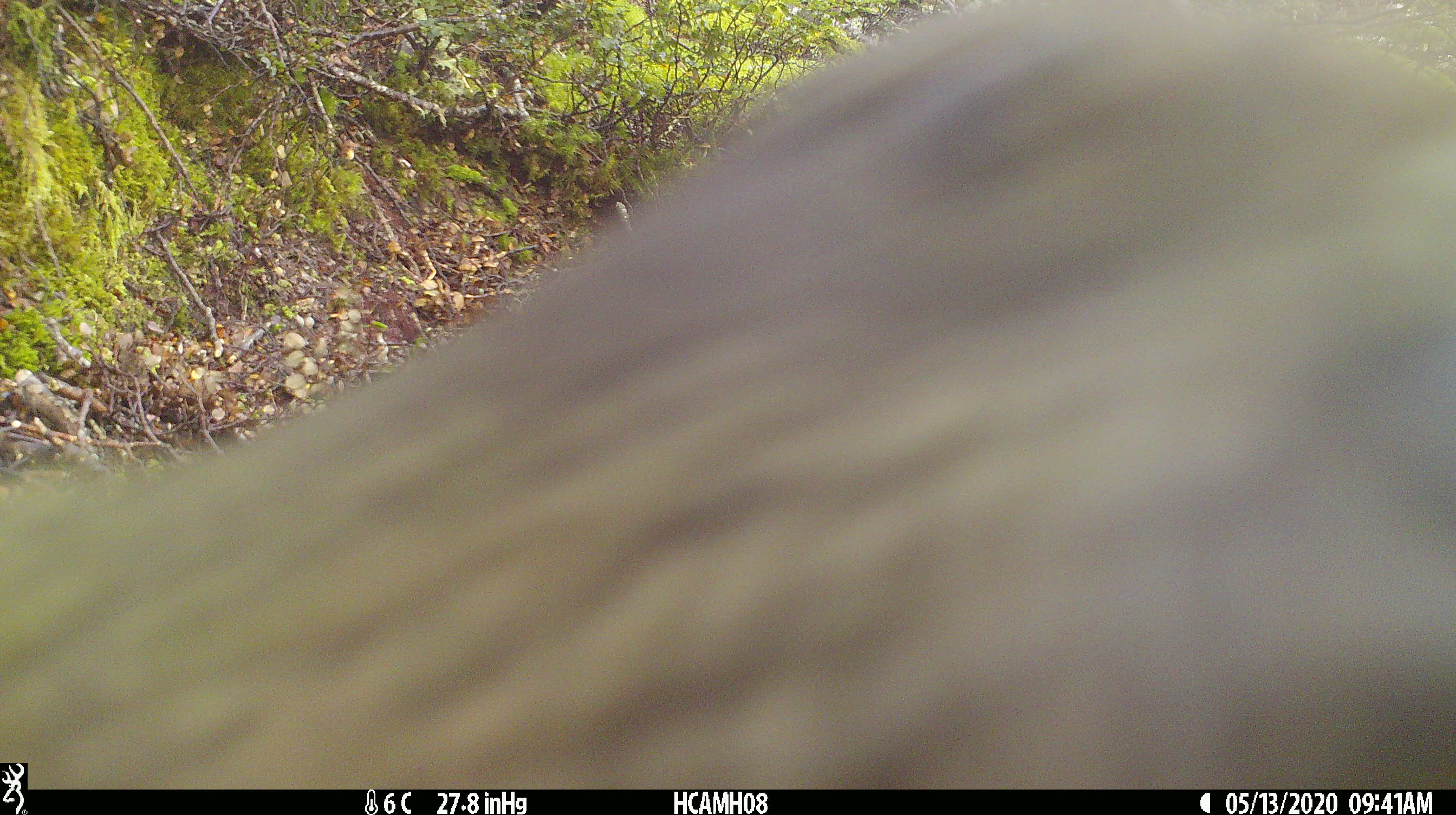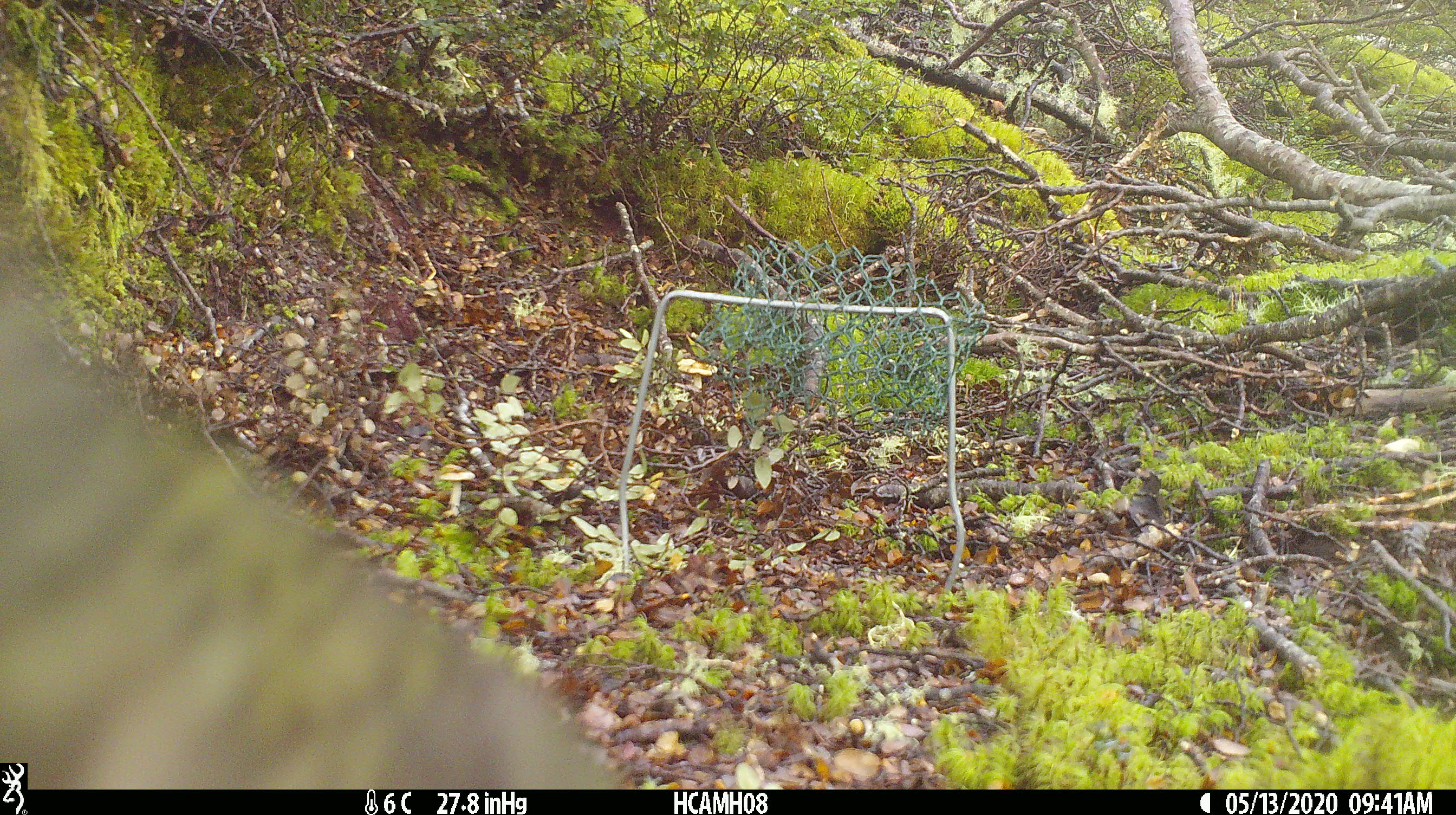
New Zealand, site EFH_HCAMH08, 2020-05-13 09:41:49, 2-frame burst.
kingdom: Animalia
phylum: Chordata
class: Aves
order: Psittaciformes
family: Strigopidae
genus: Nestor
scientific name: Nestor notabilis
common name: kea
Kea (Nestor notabilis).